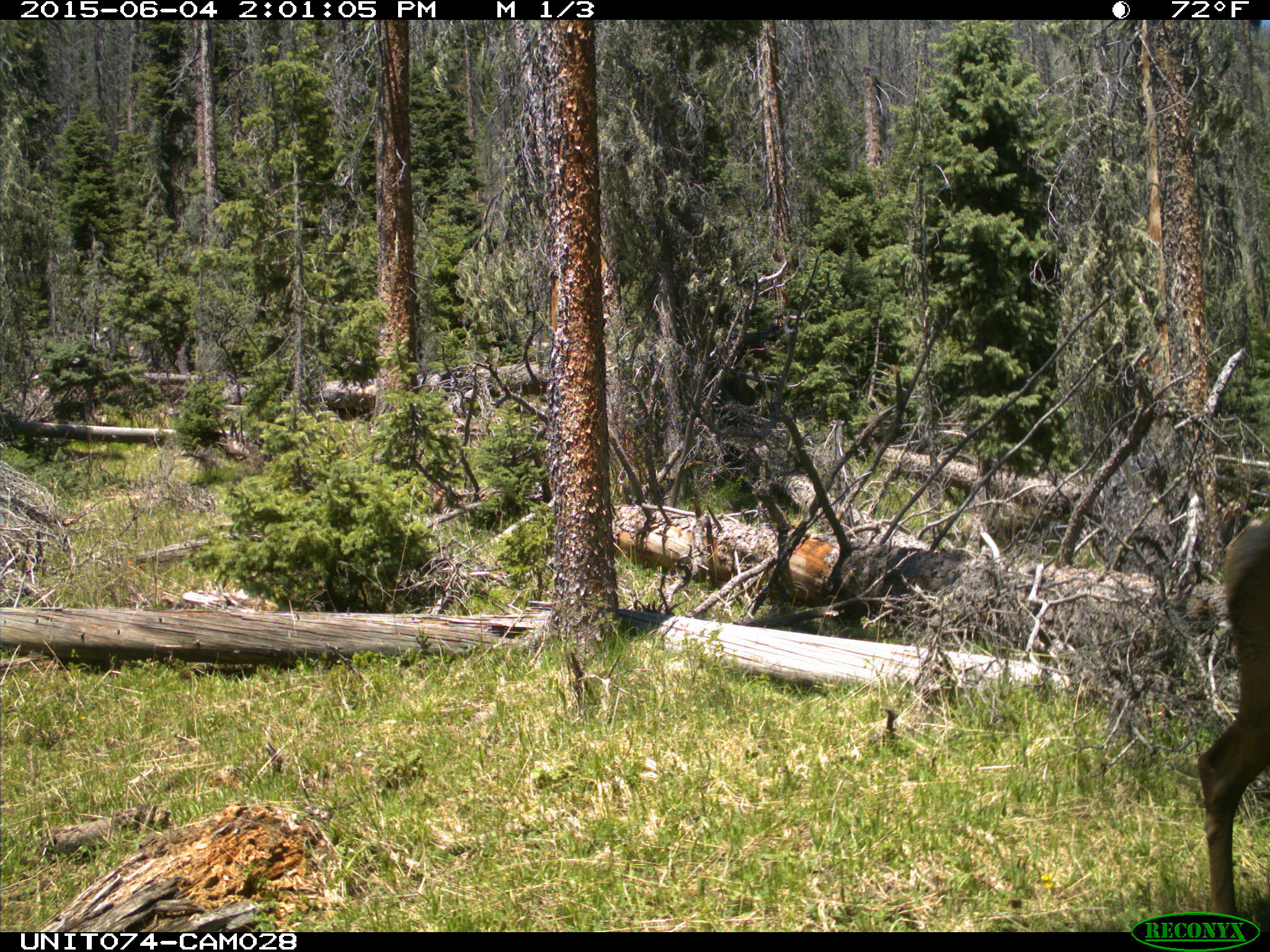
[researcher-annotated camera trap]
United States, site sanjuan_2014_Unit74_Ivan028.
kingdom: Animalia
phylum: Chordata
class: Mammalia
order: Artiodactyla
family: Cervidae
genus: Cervus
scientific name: Cervus elaphus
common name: red deer